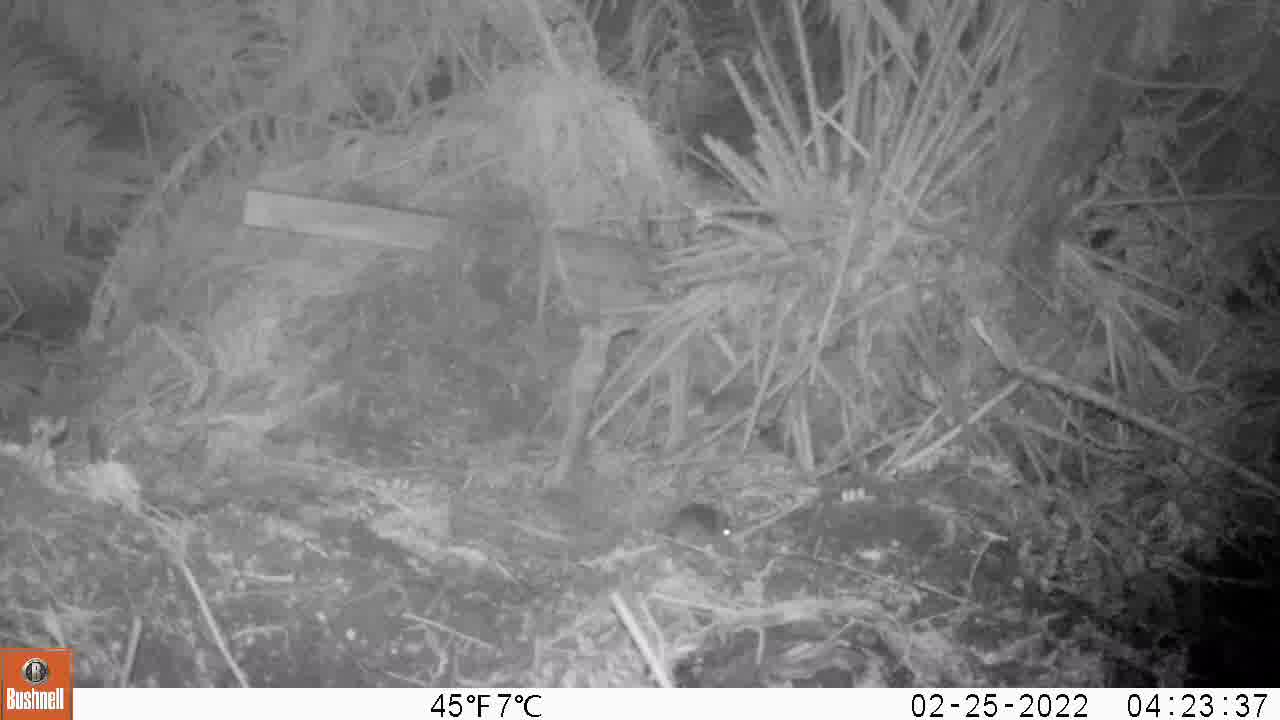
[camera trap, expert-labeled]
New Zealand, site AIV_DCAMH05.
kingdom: Animalia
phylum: Chordata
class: Mammalia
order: Rodentia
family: Muridae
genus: Mus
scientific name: Mus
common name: mouse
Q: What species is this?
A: Mouse (Mus).